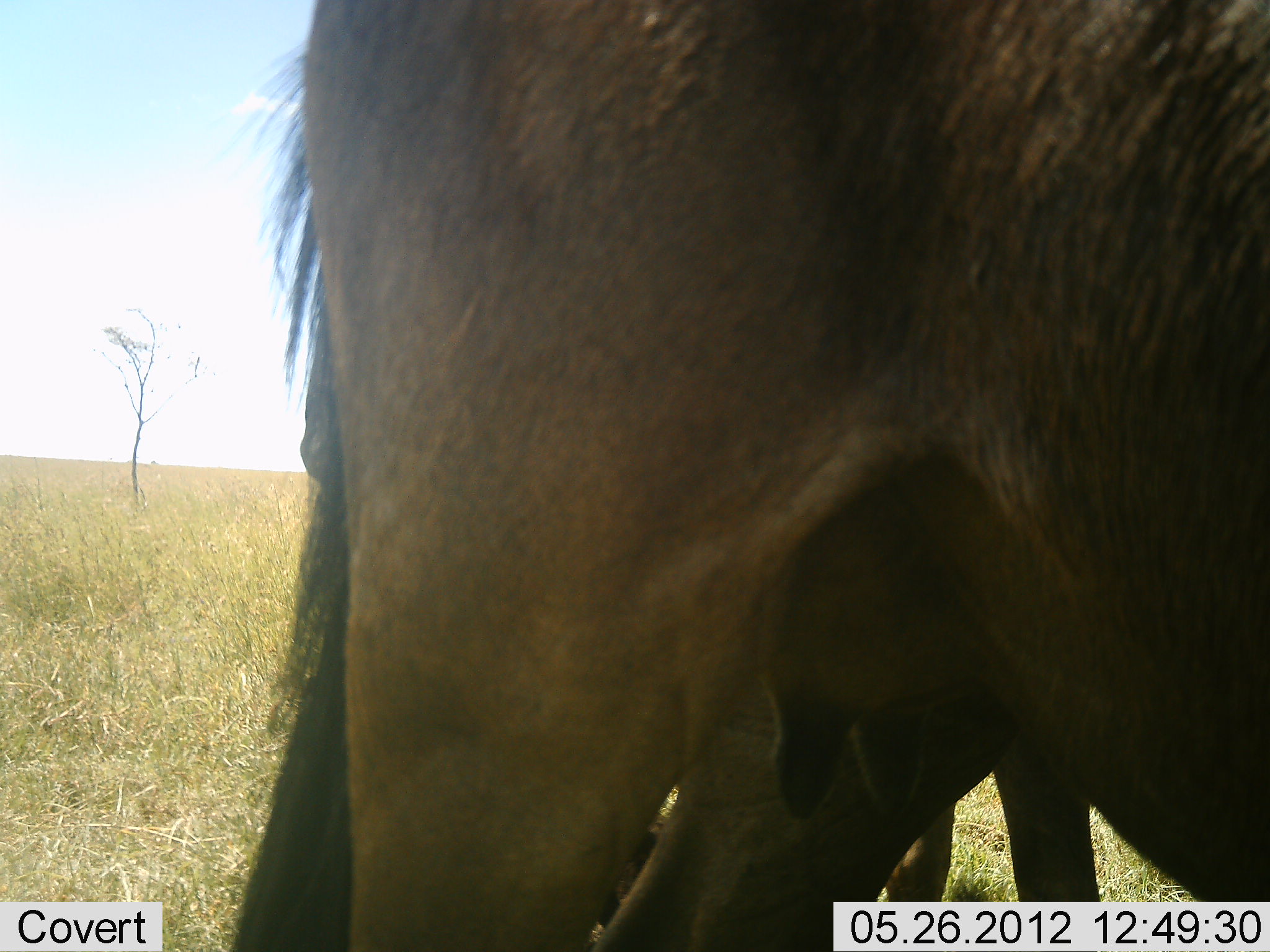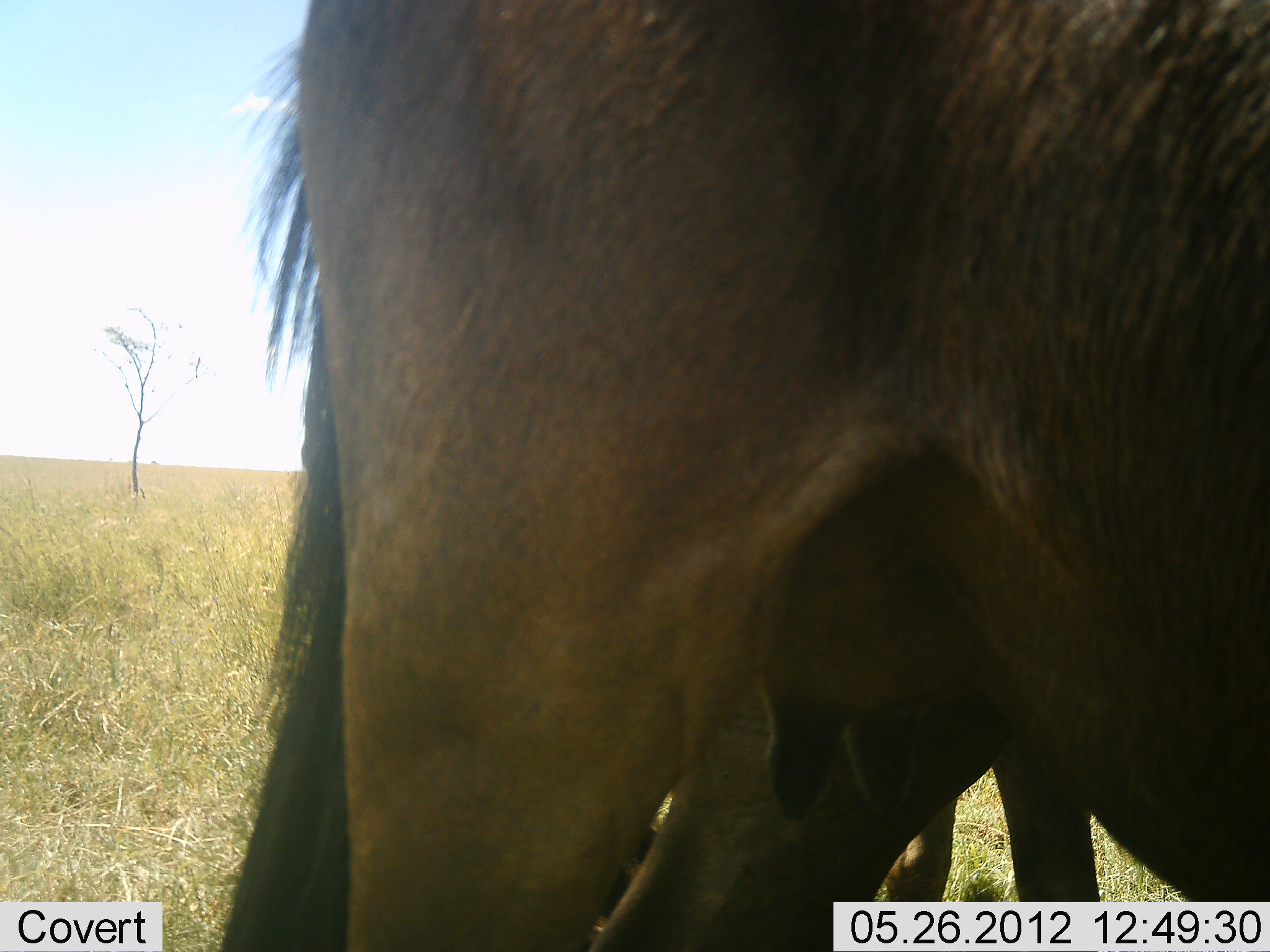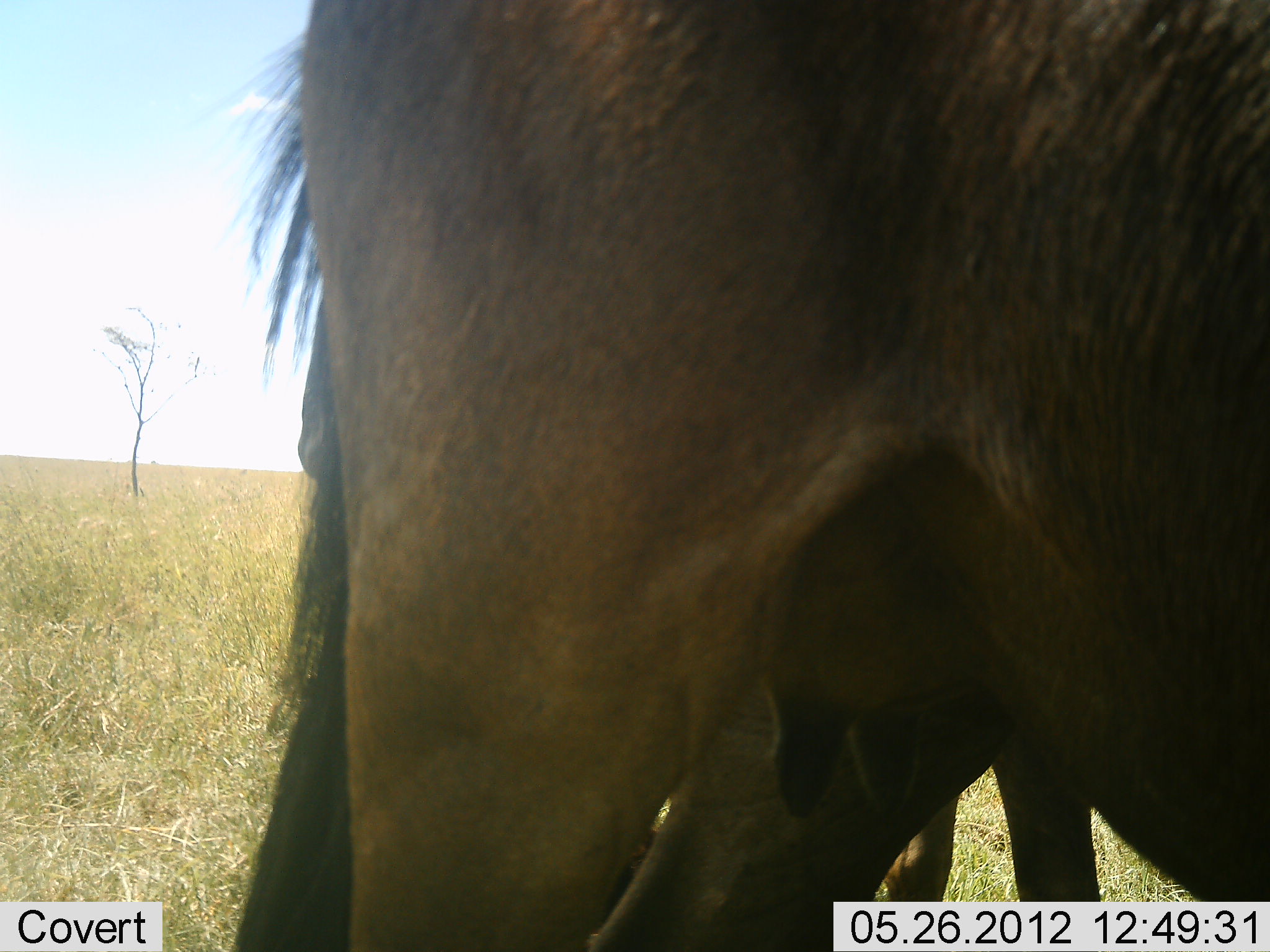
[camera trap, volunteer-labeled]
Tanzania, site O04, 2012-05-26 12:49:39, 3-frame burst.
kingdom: Animalia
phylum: Chordata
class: Mammalia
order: Artiodactyla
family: Bovidae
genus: Connochaetes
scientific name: Connochaetes taurinus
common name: blue wildebeest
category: wildebeest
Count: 2.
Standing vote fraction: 100%.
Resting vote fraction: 0%.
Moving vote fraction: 0%.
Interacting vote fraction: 0%.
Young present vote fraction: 0%.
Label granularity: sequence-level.